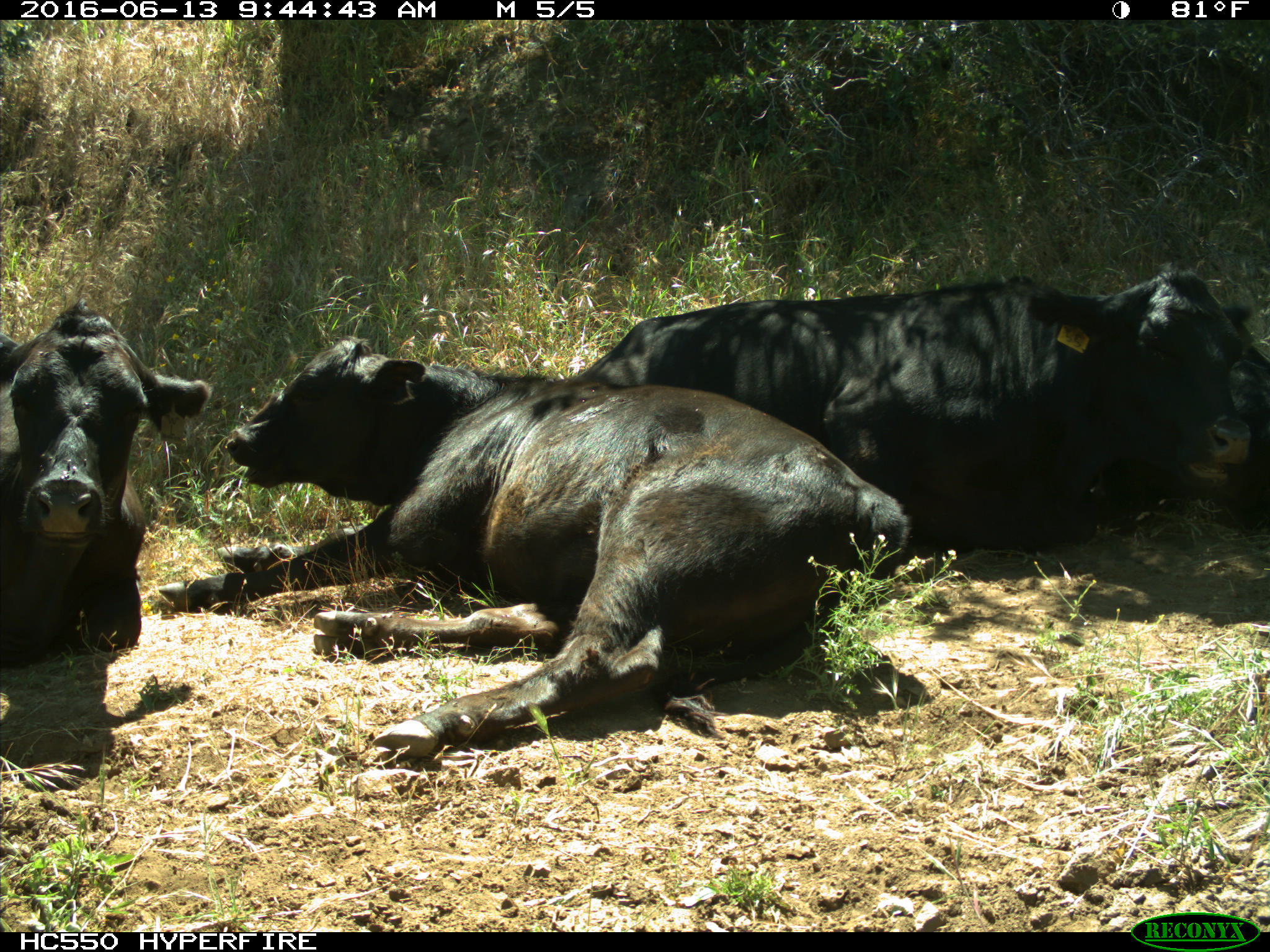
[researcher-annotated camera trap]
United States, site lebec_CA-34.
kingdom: Animalia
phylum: Chordata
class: Mammalia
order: Artiodactyla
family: Bovidae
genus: Bos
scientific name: Bos taurus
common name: domestic cow